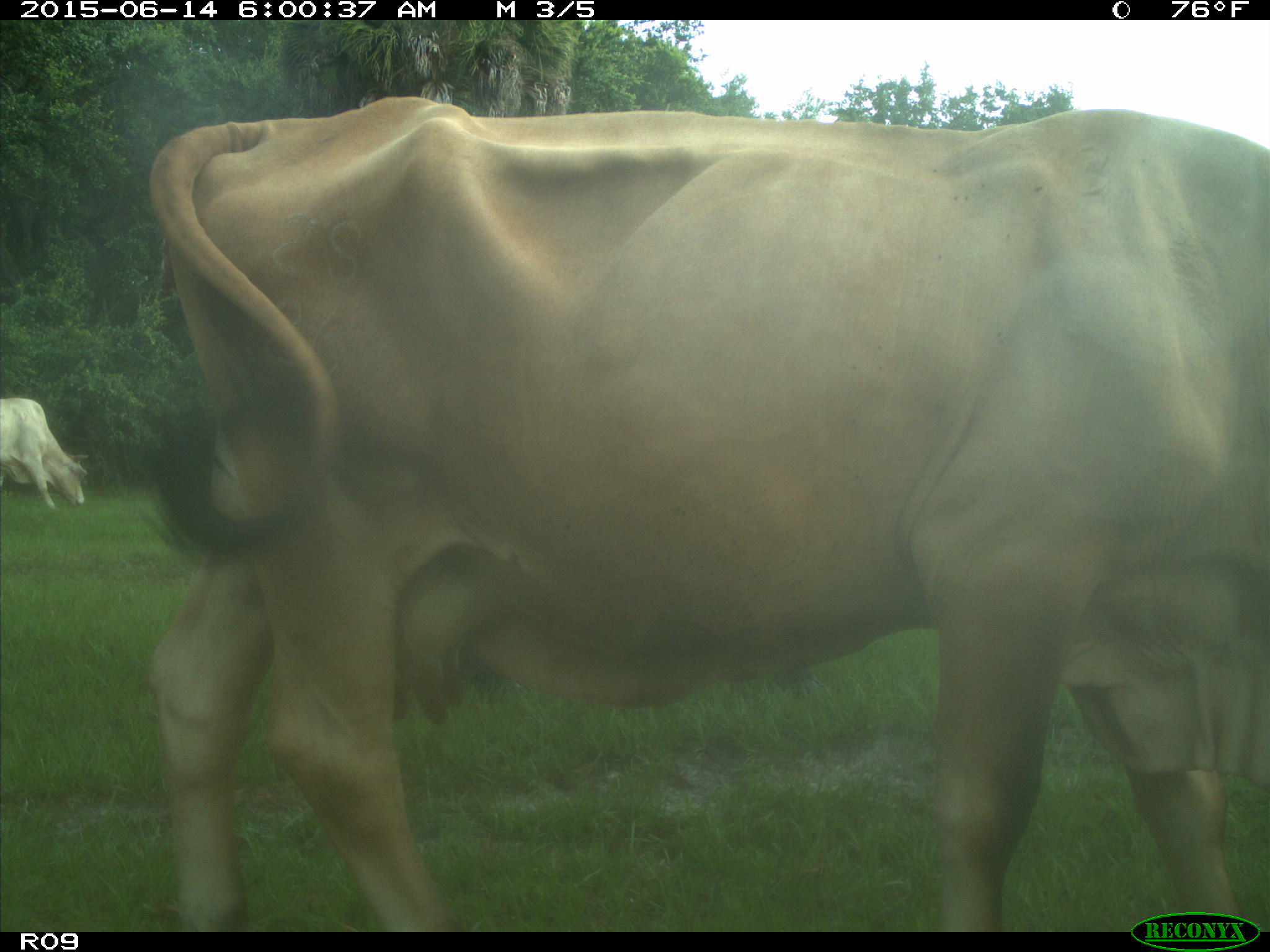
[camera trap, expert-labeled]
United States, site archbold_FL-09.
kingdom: Animalia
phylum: Chordata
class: Mammalia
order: Artiodactyla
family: Bovidae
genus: Bos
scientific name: Bos taurus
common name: domestic cow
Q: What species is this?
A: Bos taurus (domestic cow).